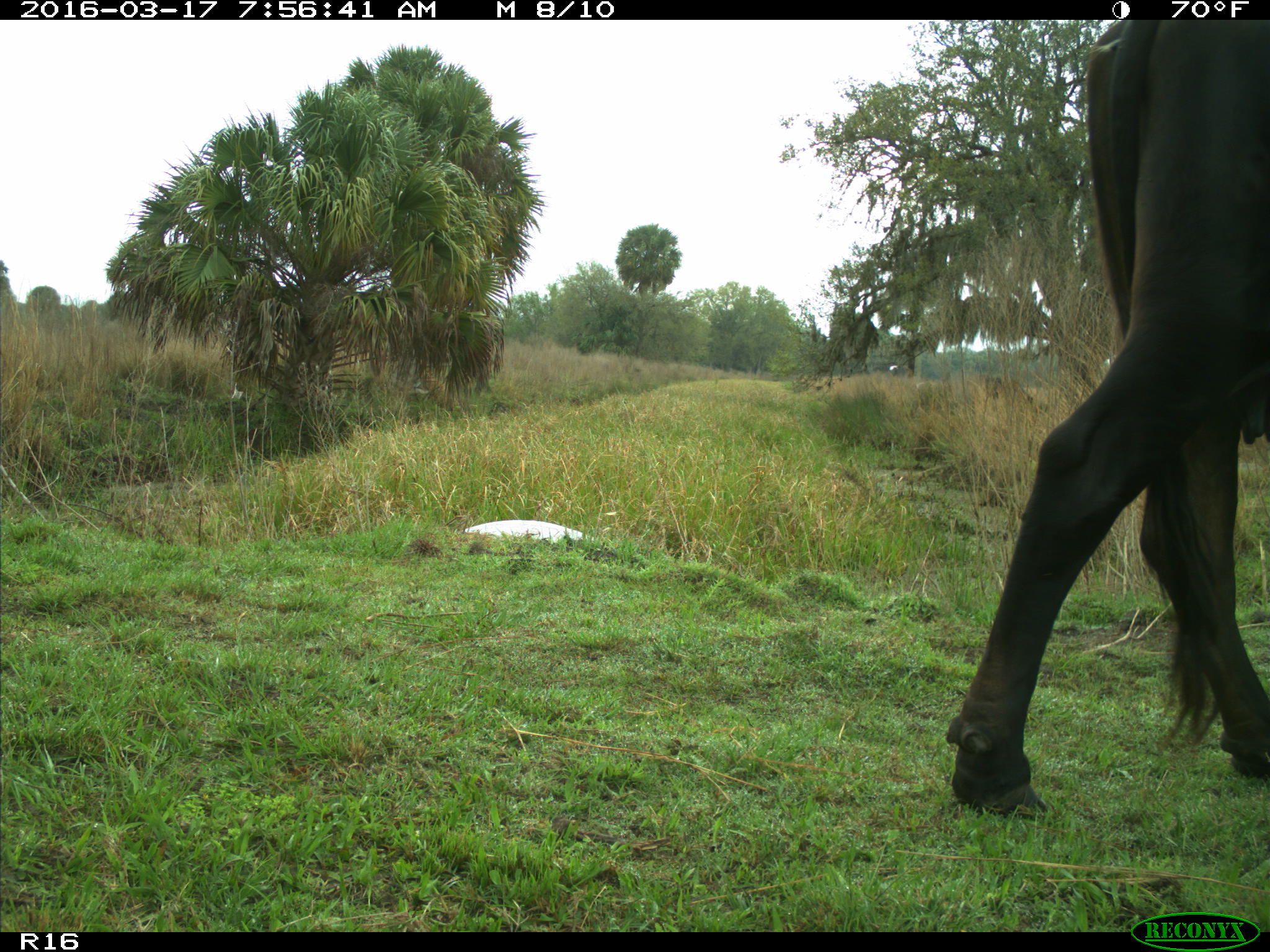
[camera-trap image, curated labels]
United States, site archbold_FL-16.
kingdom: Animalia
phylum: Chordata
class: Mammalia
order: Artiodactyla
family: Bovidae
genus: Bos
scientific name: Bos taurus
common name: domestic cow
Bos taurus (domestic cow).